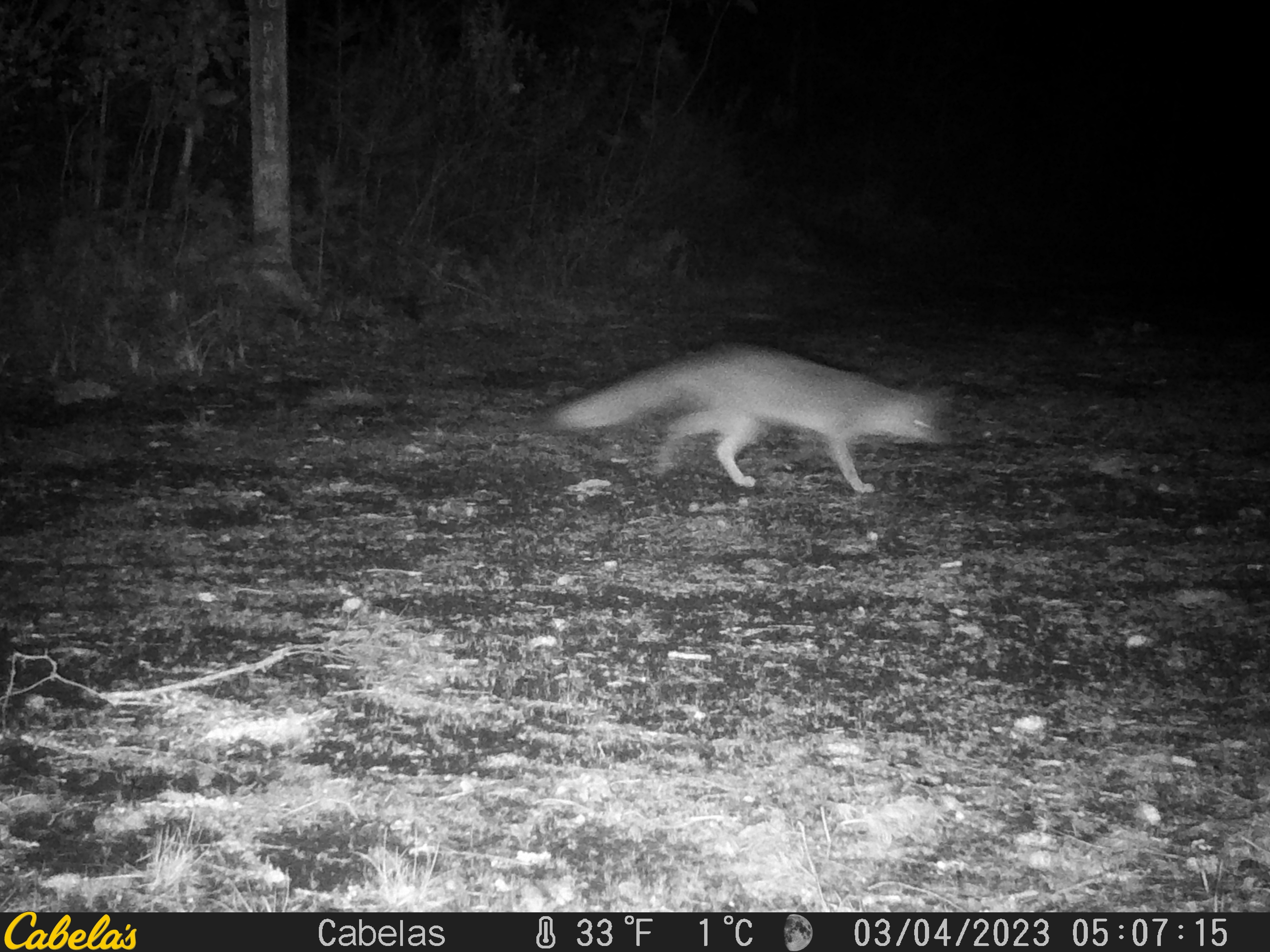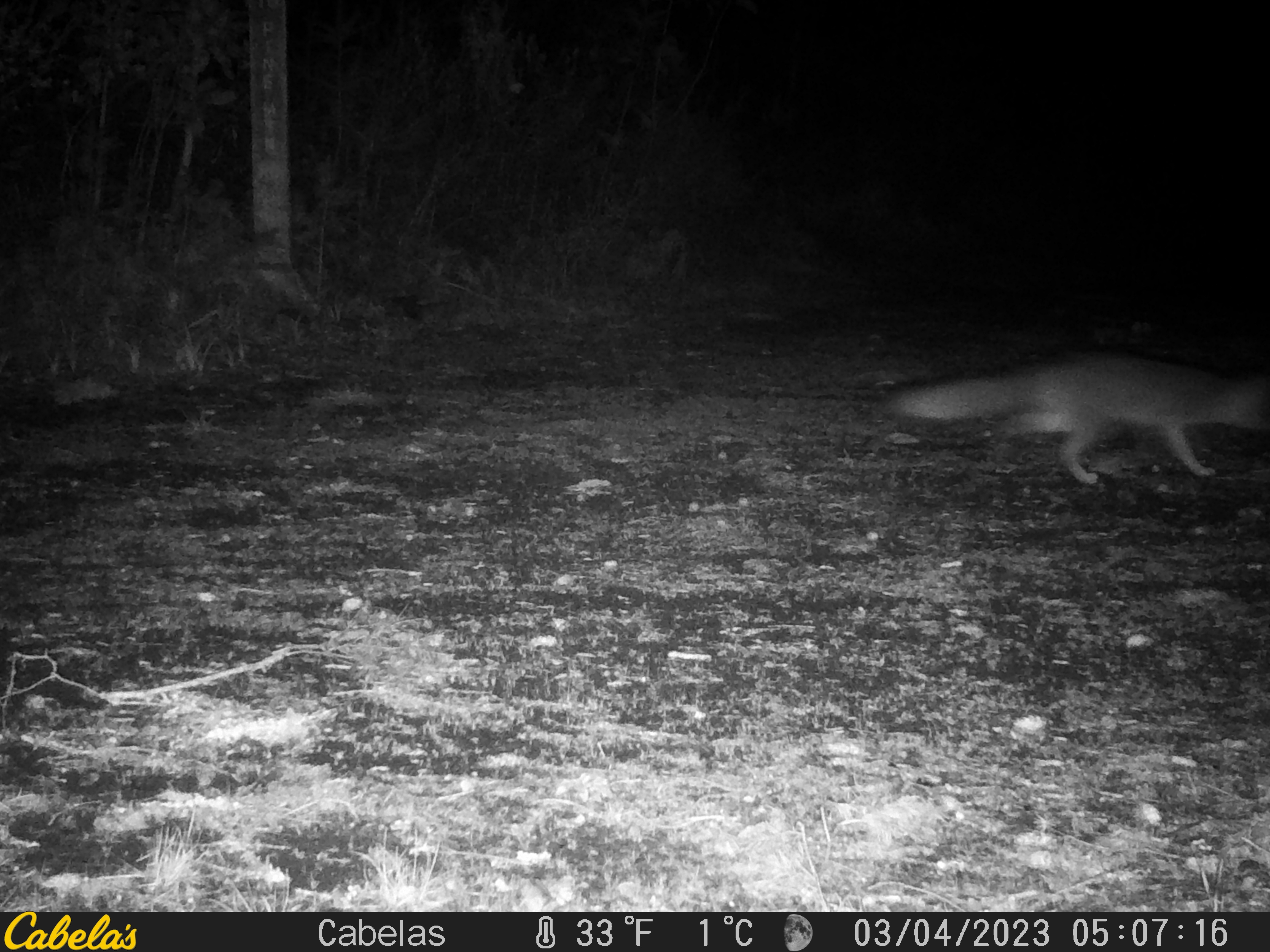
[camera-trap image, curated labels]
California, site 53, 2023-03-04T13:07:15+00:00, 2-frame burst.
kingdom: Animalia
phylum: Chordata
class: Mammalia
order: Carnivora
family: Canidae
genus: Urocyon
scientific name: Urocyon cinereoargenteus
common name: gray fox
Gray fox (Urocyon cinereoargenteus).